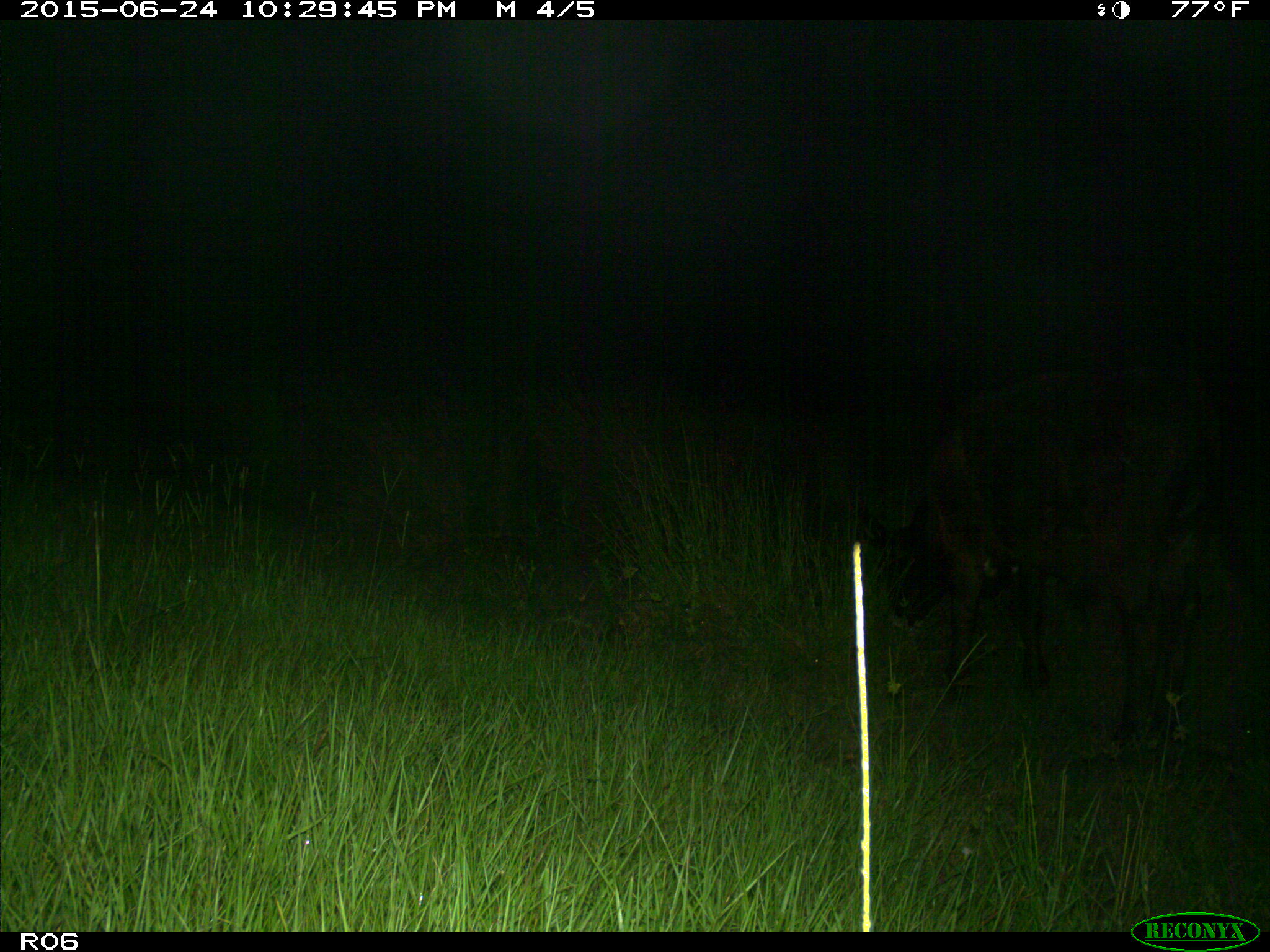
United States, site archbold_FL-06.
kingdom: Animalia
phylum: Chordata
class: Mammalia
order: Artiodactyla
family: Bovidae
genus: Bos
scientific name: Bos taurus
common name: domestic cow